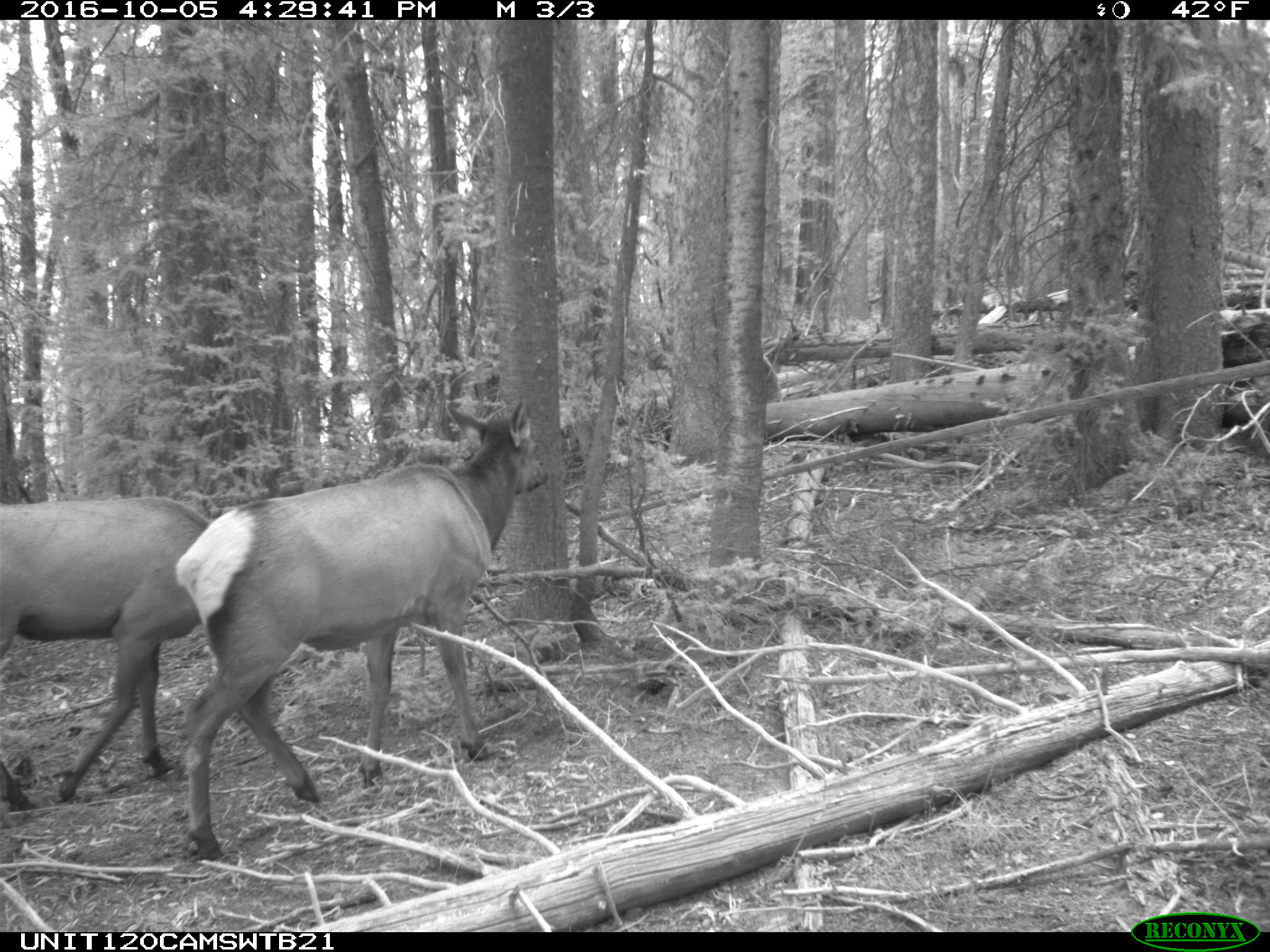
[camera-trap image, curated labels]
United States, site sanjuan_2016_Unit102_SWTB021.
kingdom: Animalia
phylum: Chordata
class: Mammalia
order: Artiodactyla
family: Cervidae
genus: Cervus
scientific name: Cervus elaphus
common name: red deer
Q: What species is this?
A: Cervus elaphus (red deer).